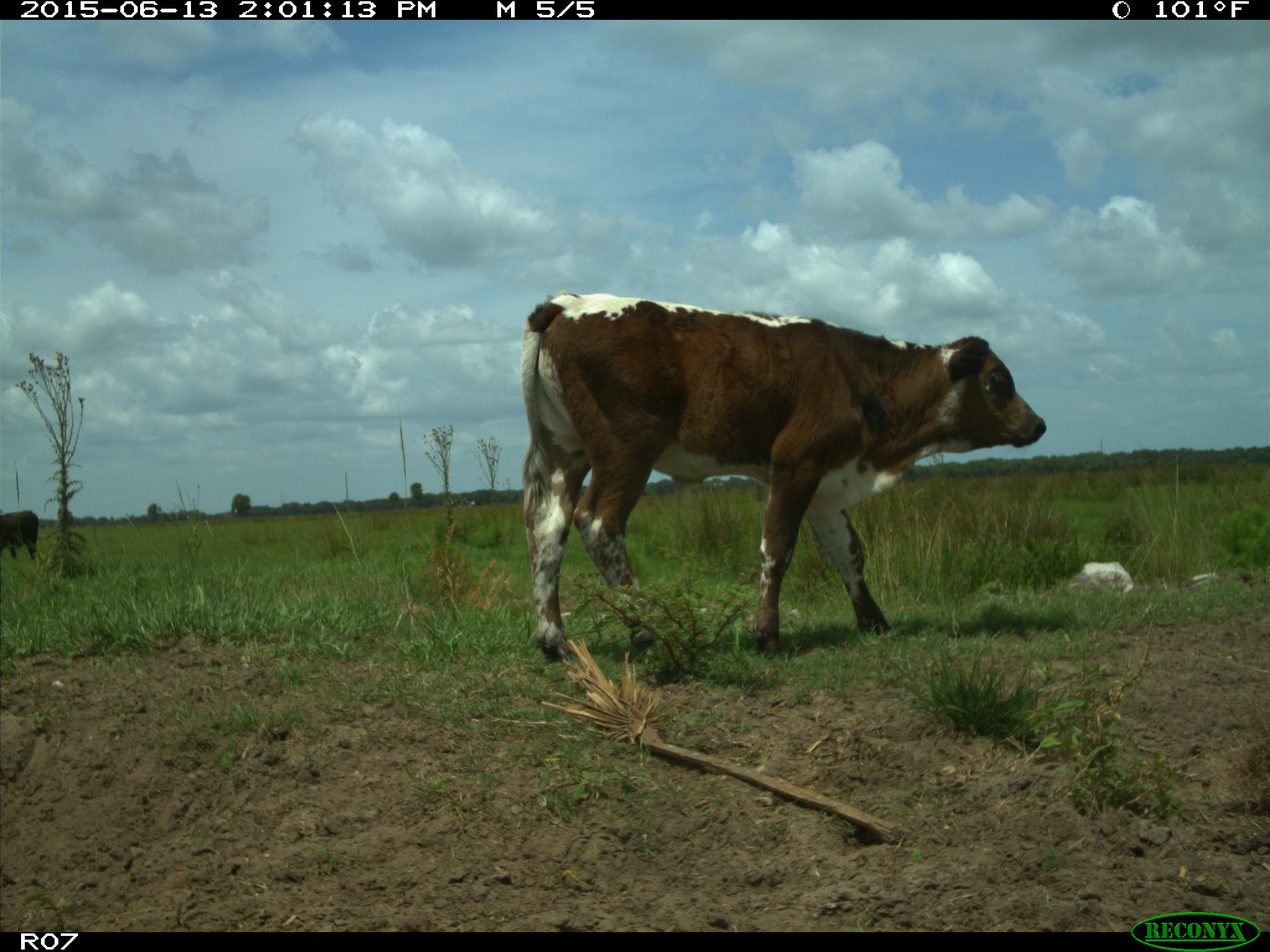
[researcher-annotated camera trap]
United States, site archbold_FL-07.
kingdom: Animalia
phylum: Chordata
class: Mammalia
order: Artiodactyla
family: Bovidae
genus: Bos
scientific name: Bos taurus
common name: domestic cow